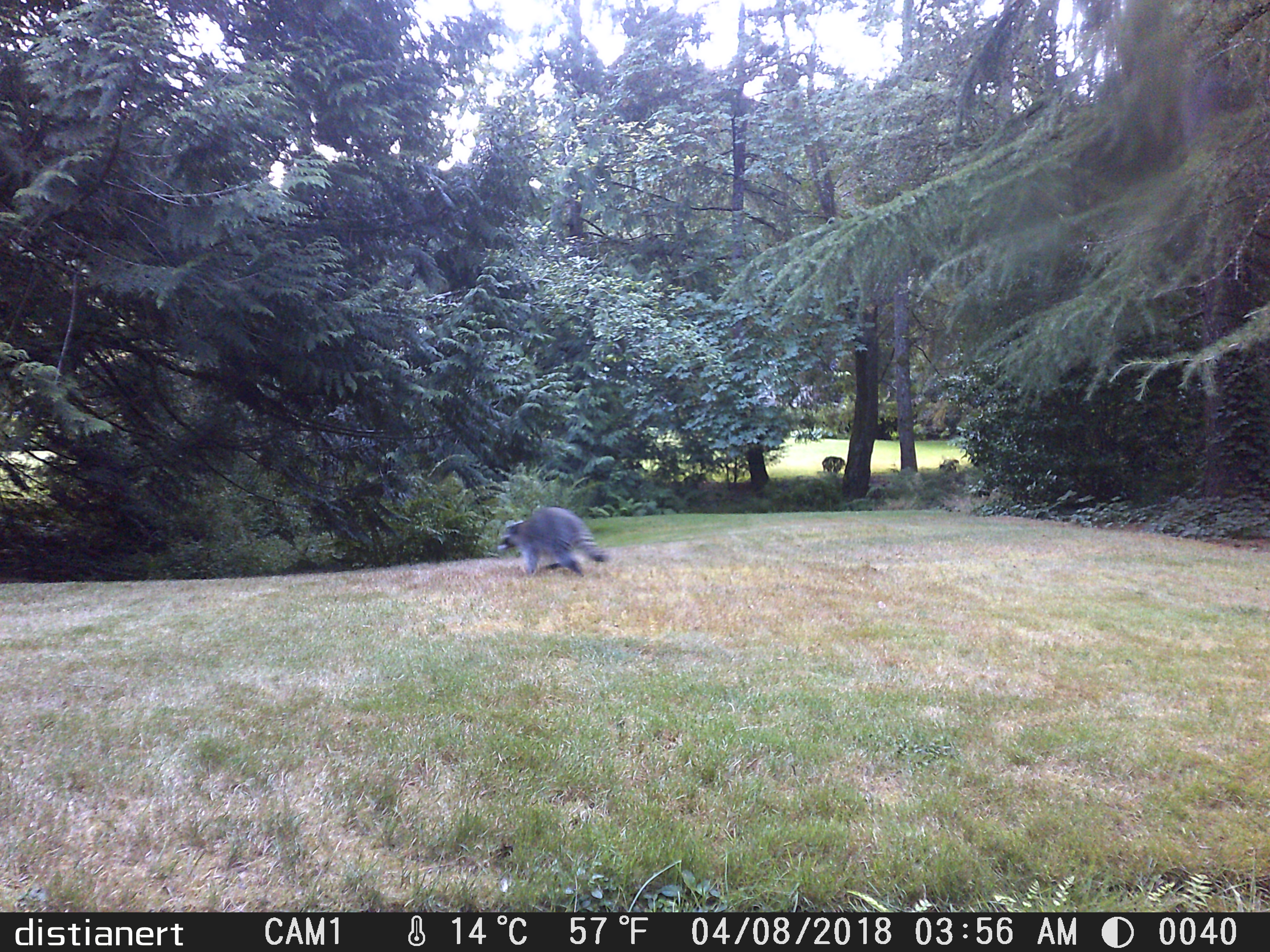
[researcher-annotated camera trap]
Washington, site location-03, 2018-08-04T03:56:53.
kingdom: Animalia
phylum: Chordata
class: Mammalia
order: Carnivora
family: Procyonidae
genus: Procyon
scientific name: Procyon lotor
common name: common raccoon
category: raccoon